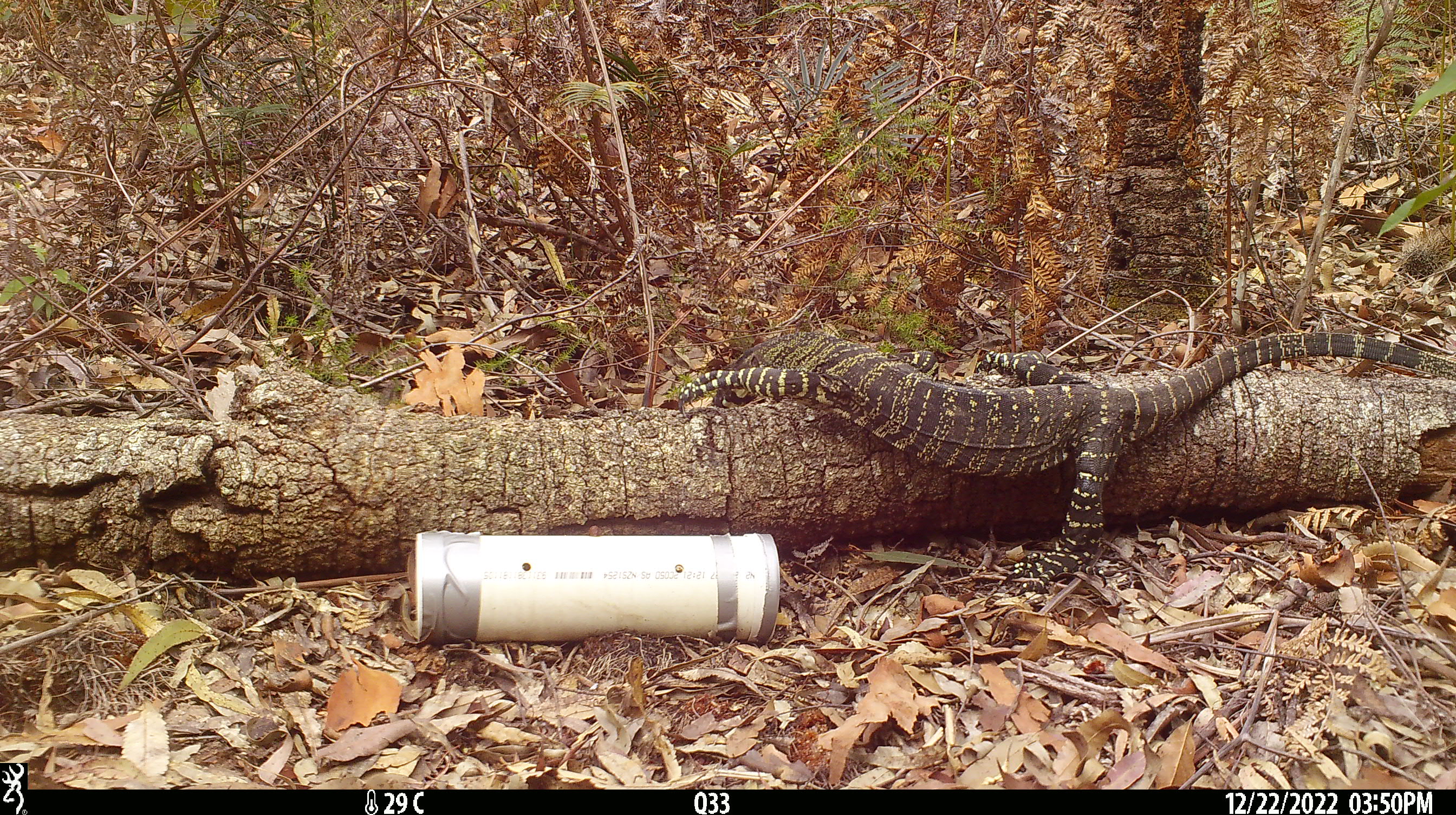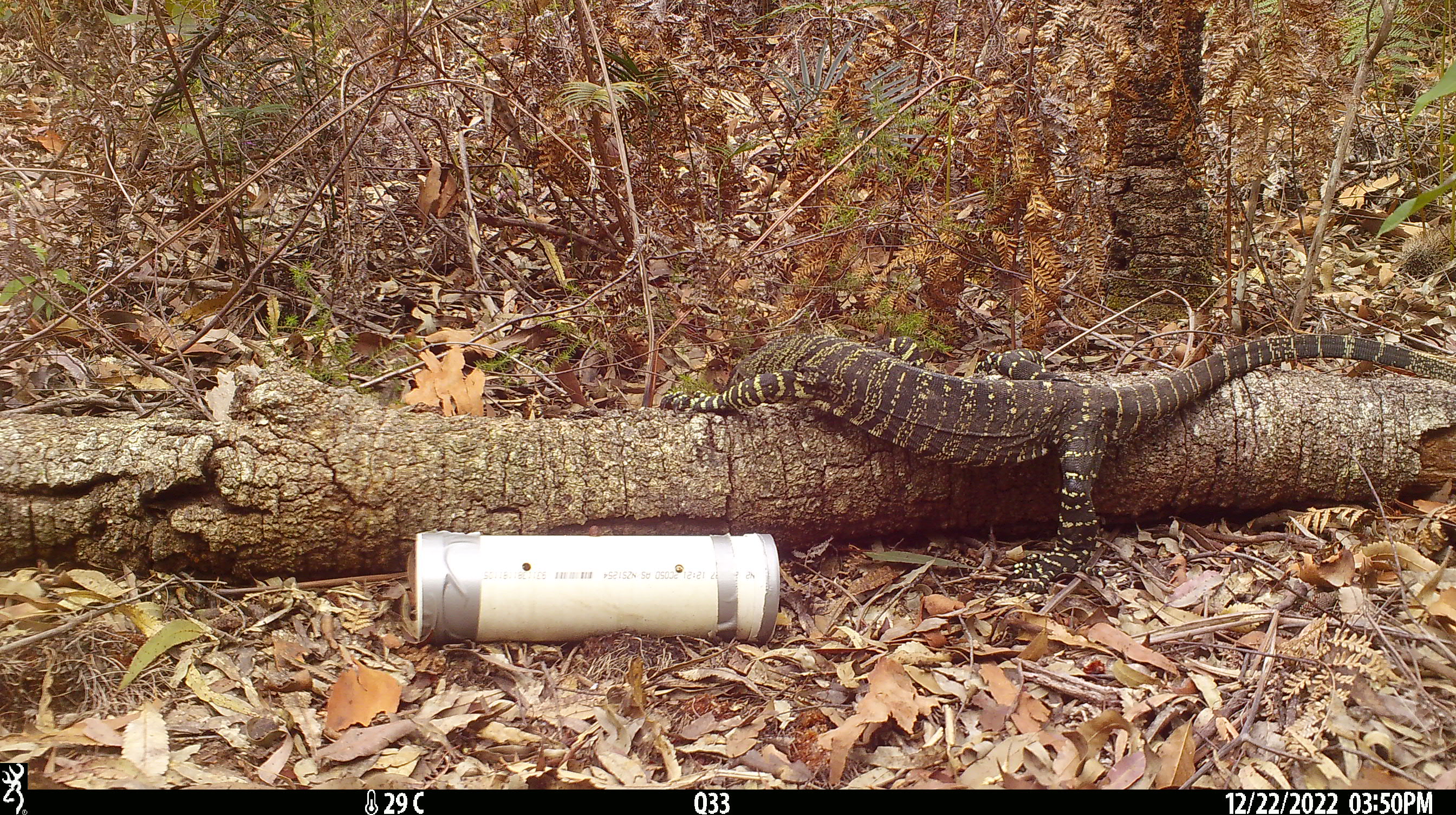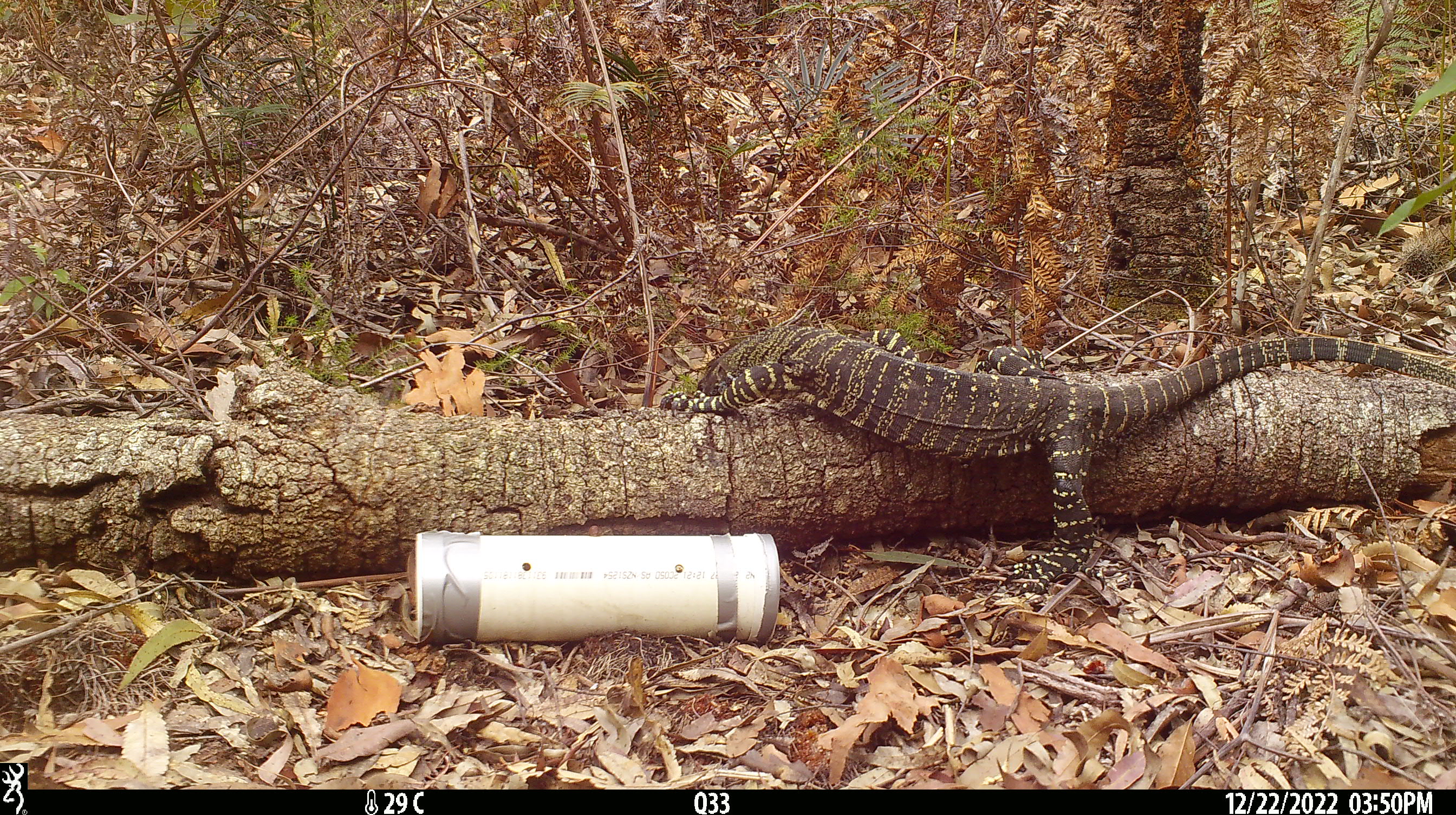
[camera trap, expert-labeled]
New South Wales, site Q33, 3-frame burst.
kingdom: Animalia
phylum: Chordata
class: Reptilia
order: Squamata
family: Varanidae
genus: Varanus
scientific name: Varanus varius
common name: lace monitor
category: goanna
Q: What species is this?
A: Goanna (lace monitor) (Varanus varius).